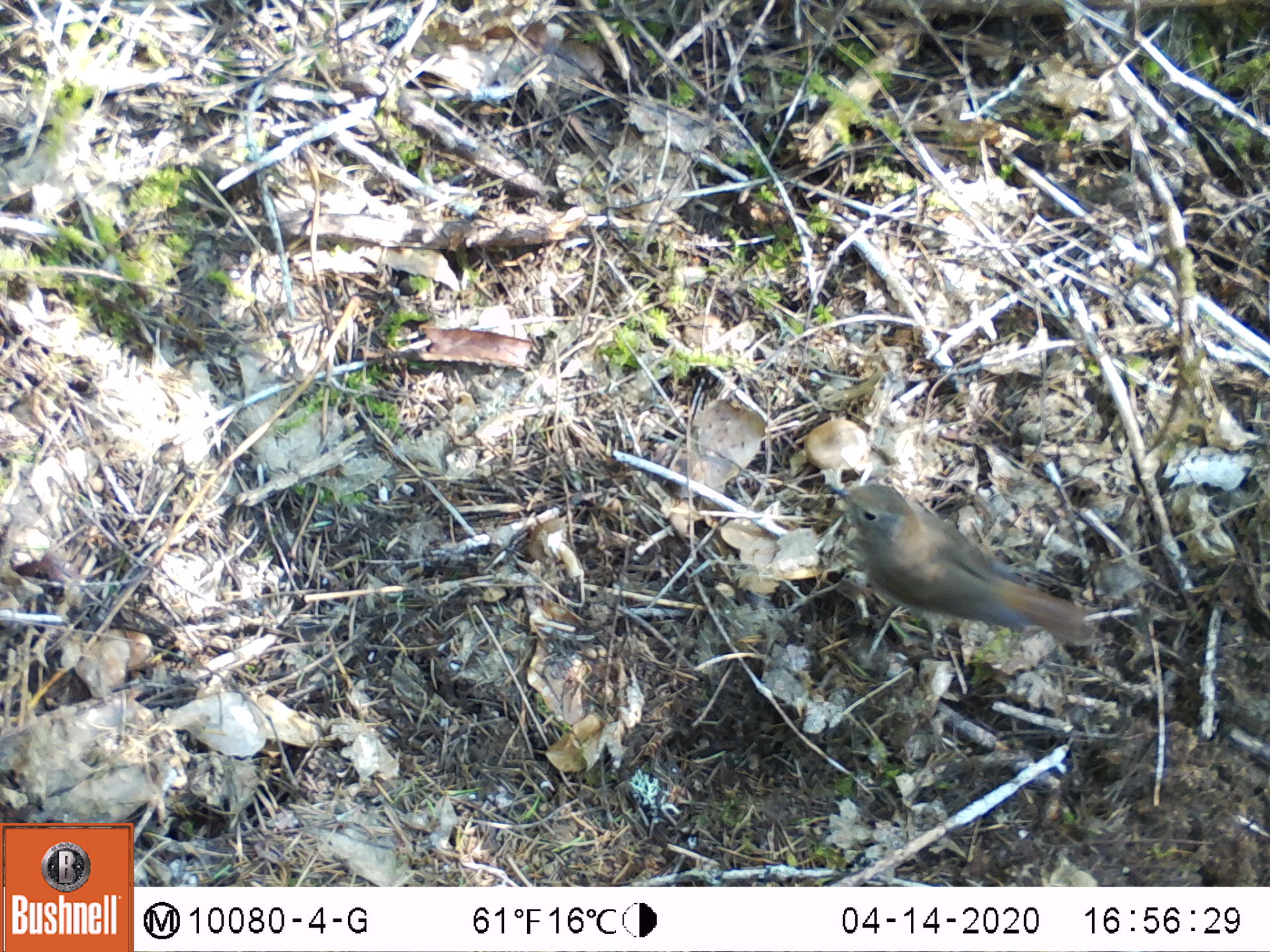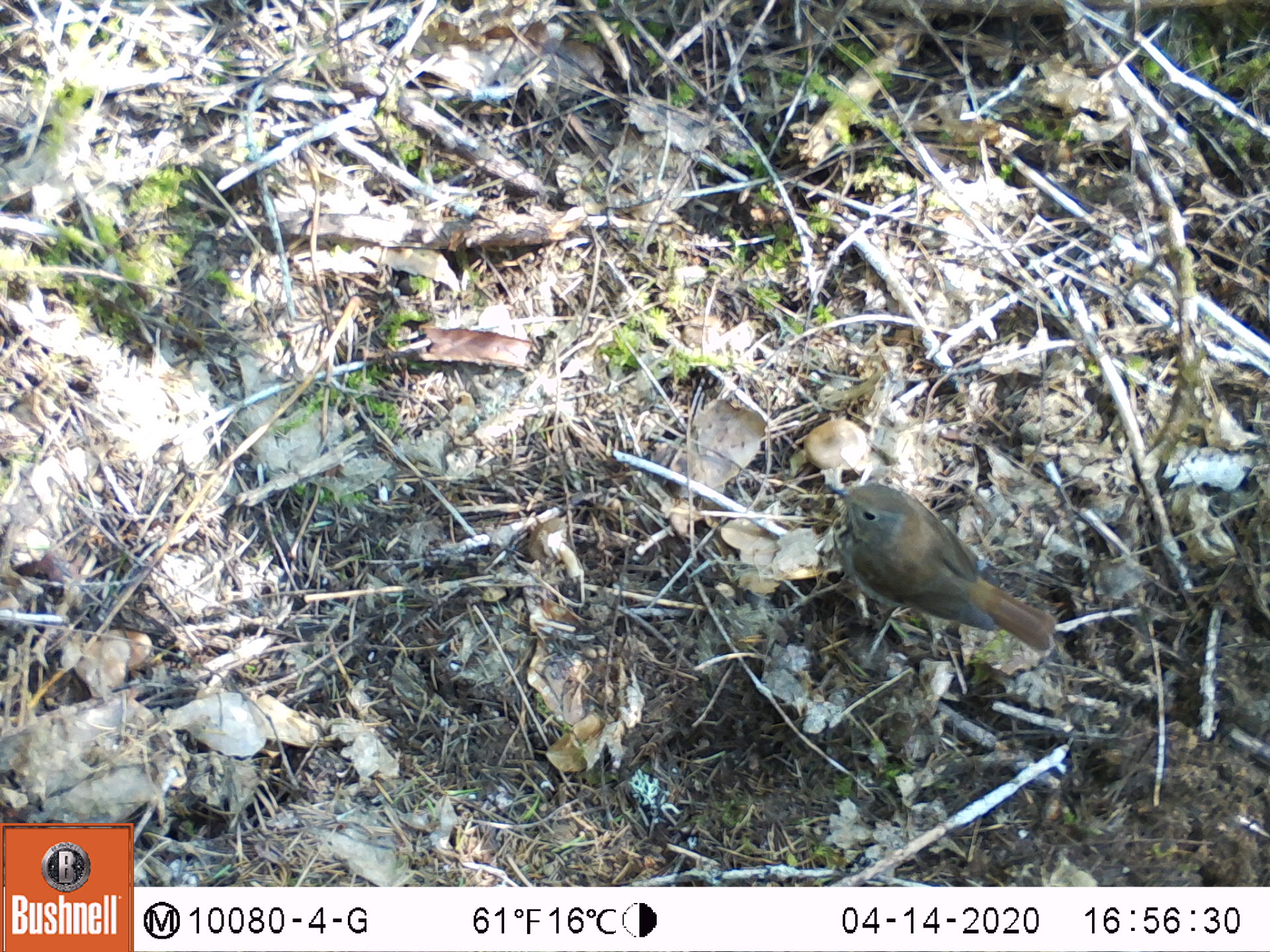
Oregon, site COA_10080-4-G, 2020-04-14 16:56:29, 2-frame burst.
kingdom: Animalia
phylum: Chordata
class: Aves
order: Passeriformes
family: Turdidae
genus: Catharus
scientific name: Catharus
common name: brown thrushes and nightingale-thrushes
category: catharus species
Catharus species (brown thrushes and nightingale-thrushes) (Catharus).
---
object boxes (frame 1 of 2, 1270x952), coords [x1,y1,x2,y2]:
catharus species: [811,471,1107,658]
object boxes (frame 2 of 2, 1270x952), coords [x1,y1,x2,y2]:
catharus species: [814,468,1070,673]